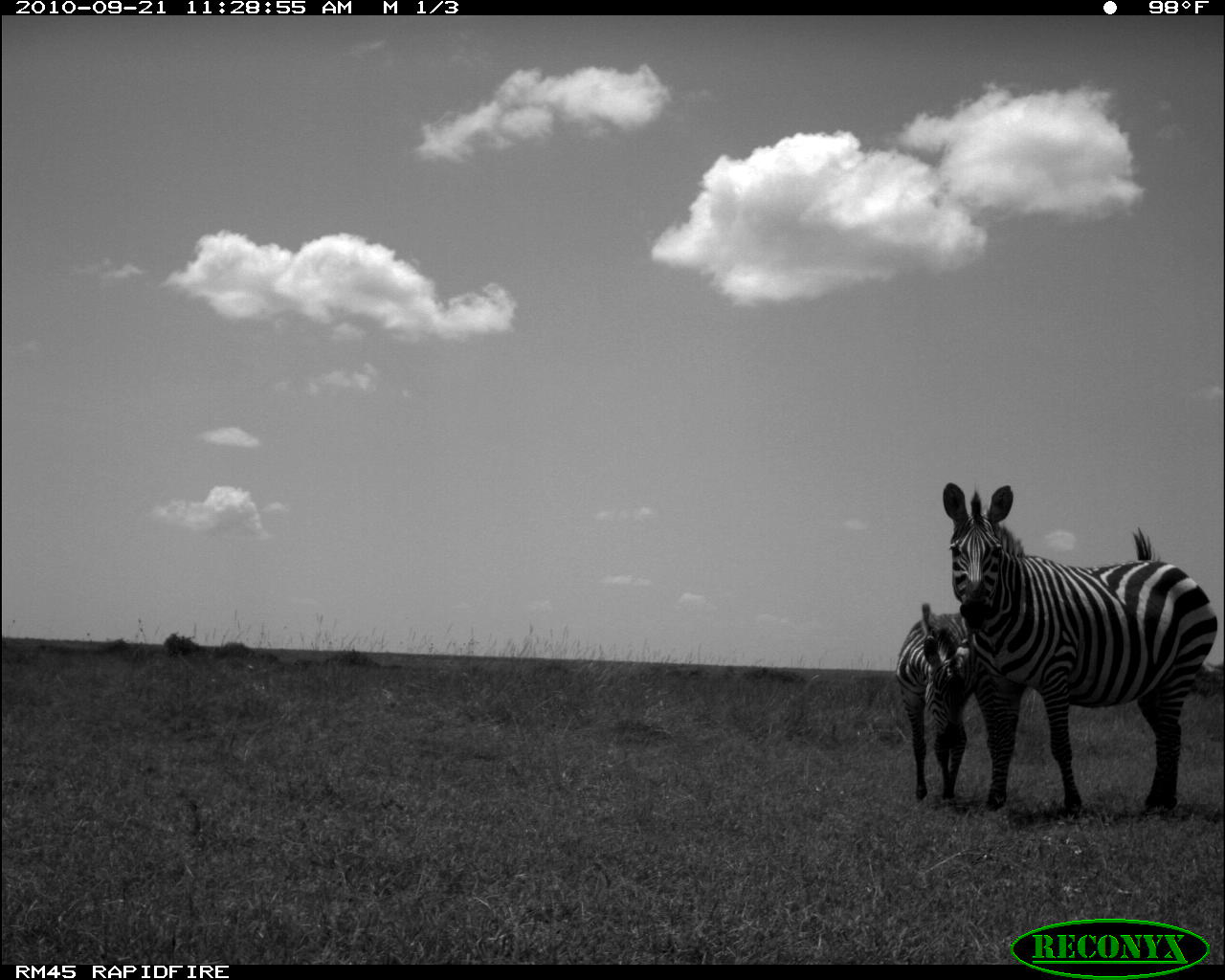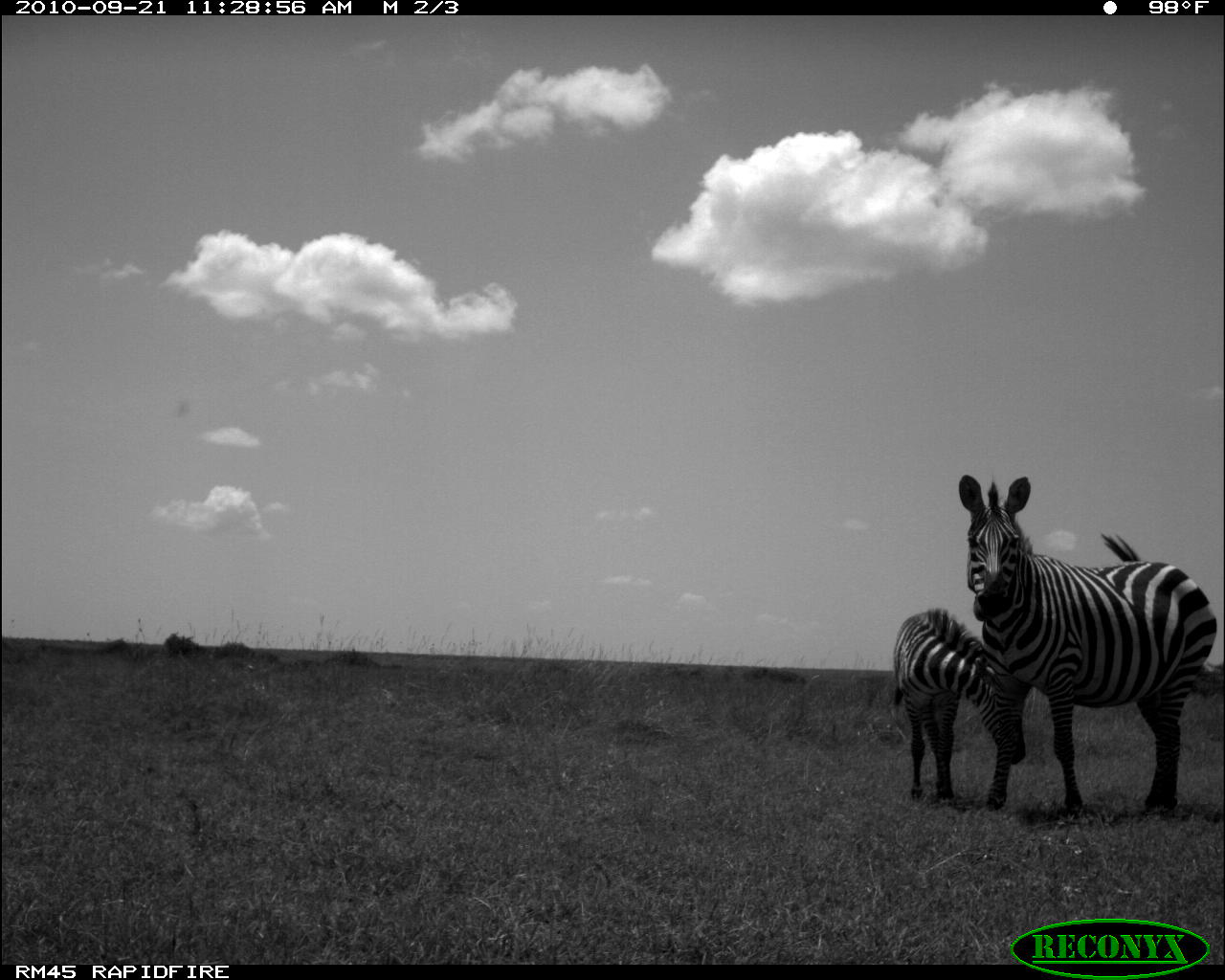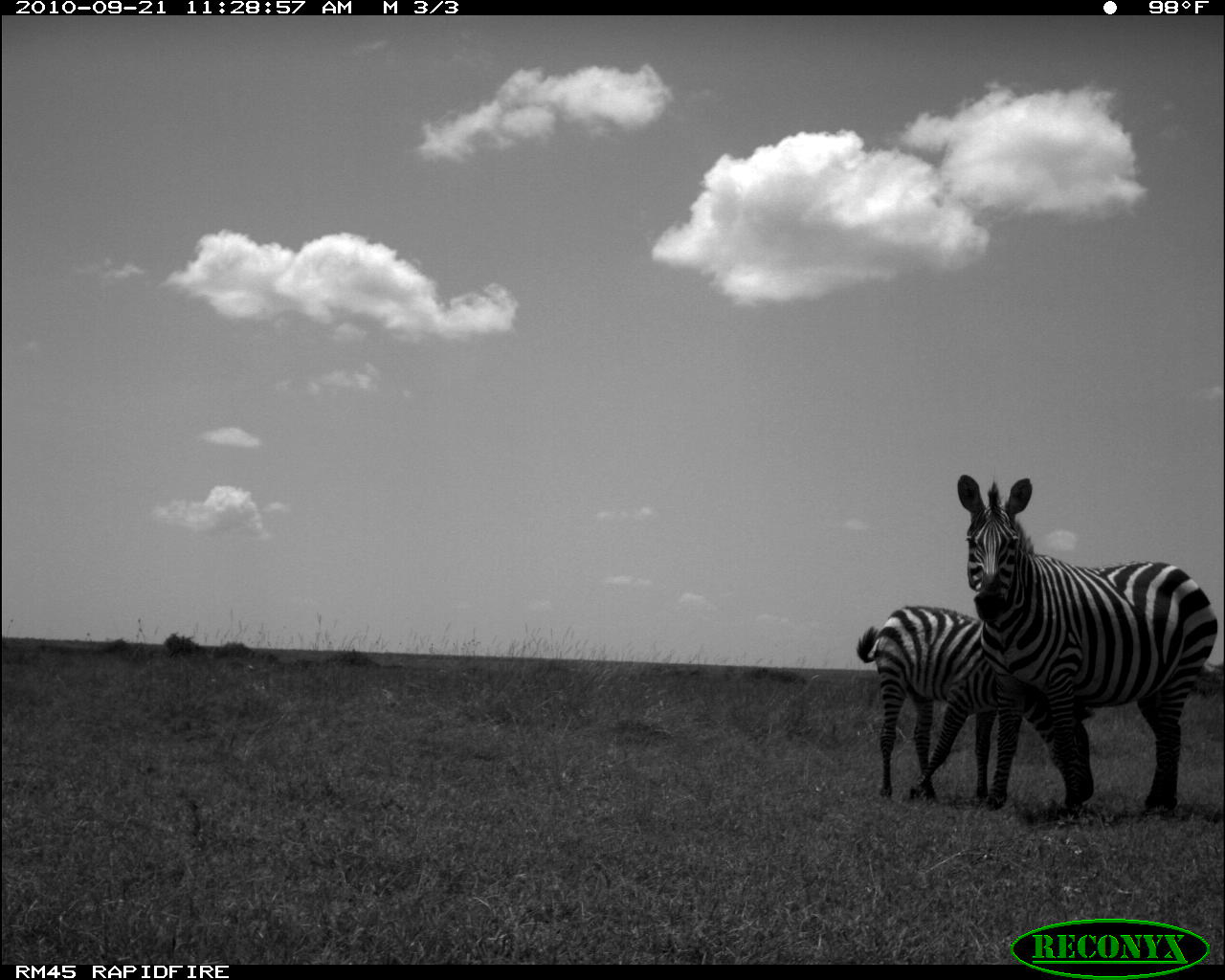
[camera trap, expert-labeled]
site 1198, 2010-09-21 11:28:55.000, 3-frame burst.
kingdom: Animalia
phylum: Chordata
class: Mammalia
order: Perissodactyla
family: Equidae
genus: Equus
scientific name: Equus quagga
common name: plains zebra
Equus quagga (plains zebra), count 2.